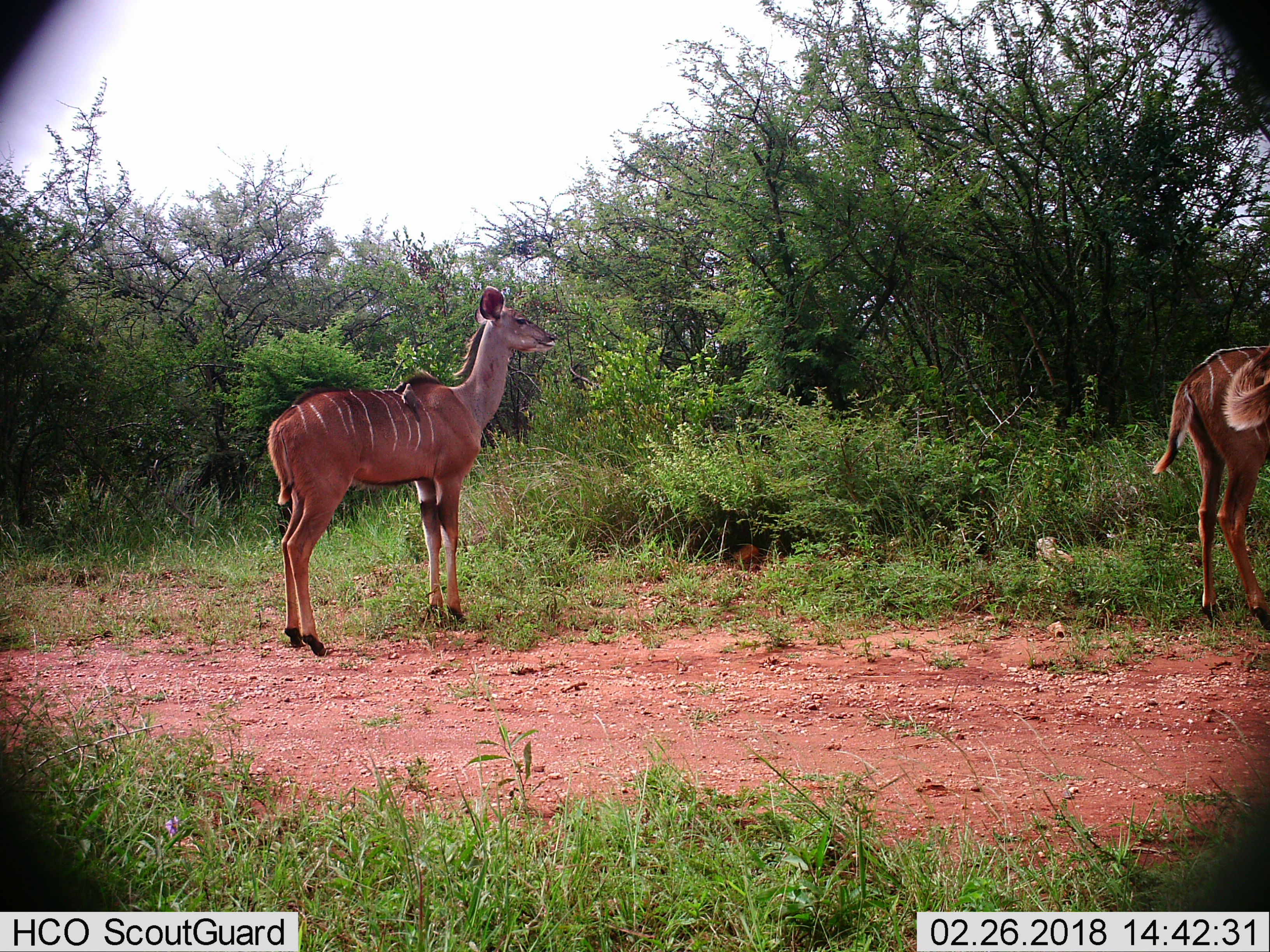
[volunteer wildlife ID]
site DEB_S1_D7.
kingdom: Animalia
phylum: Chordata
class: Mammalia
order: Artiodactyla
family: Bovidae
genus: Tragelaphus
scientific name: Tragelaphus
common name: kudu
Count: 3.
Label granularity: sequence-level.